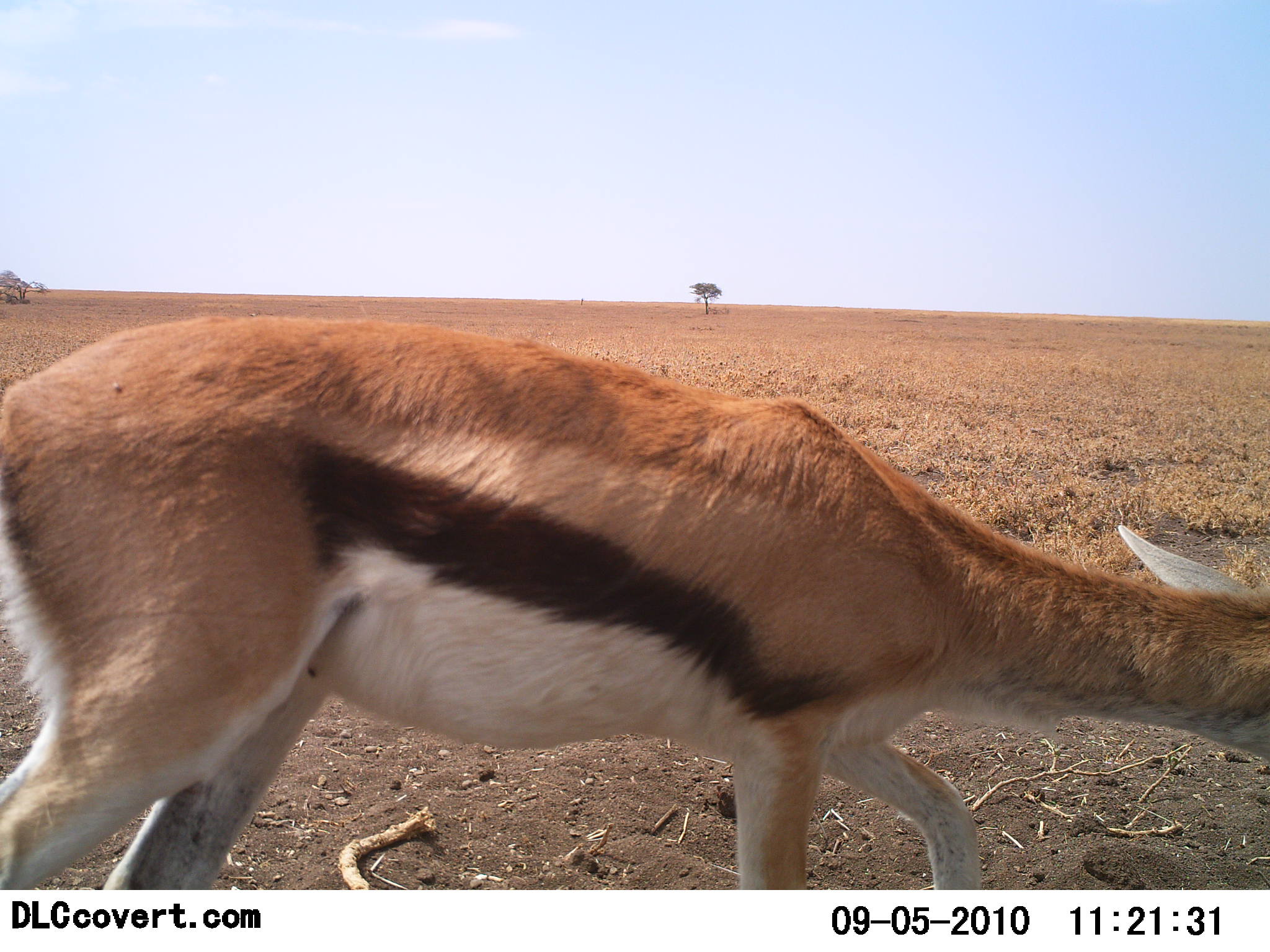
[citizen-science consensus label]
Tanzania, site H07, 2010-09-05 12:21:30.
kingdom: Animalia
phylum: Chordata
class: Mammalia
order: Artiodactyla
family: Bovidae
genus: Eudorcas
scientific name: Eudorcas thomsonii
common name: thomson's gazelle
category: gazellethomsons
Gazellethomsons (thomson's gazelle) (Eudorcas thomsonii), count 1. Behavior (volunteer vote fractions): standing 50%, resting 0%, moving 38%, interacting 0%. Young present (vote fraction): 0%. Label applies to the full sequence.